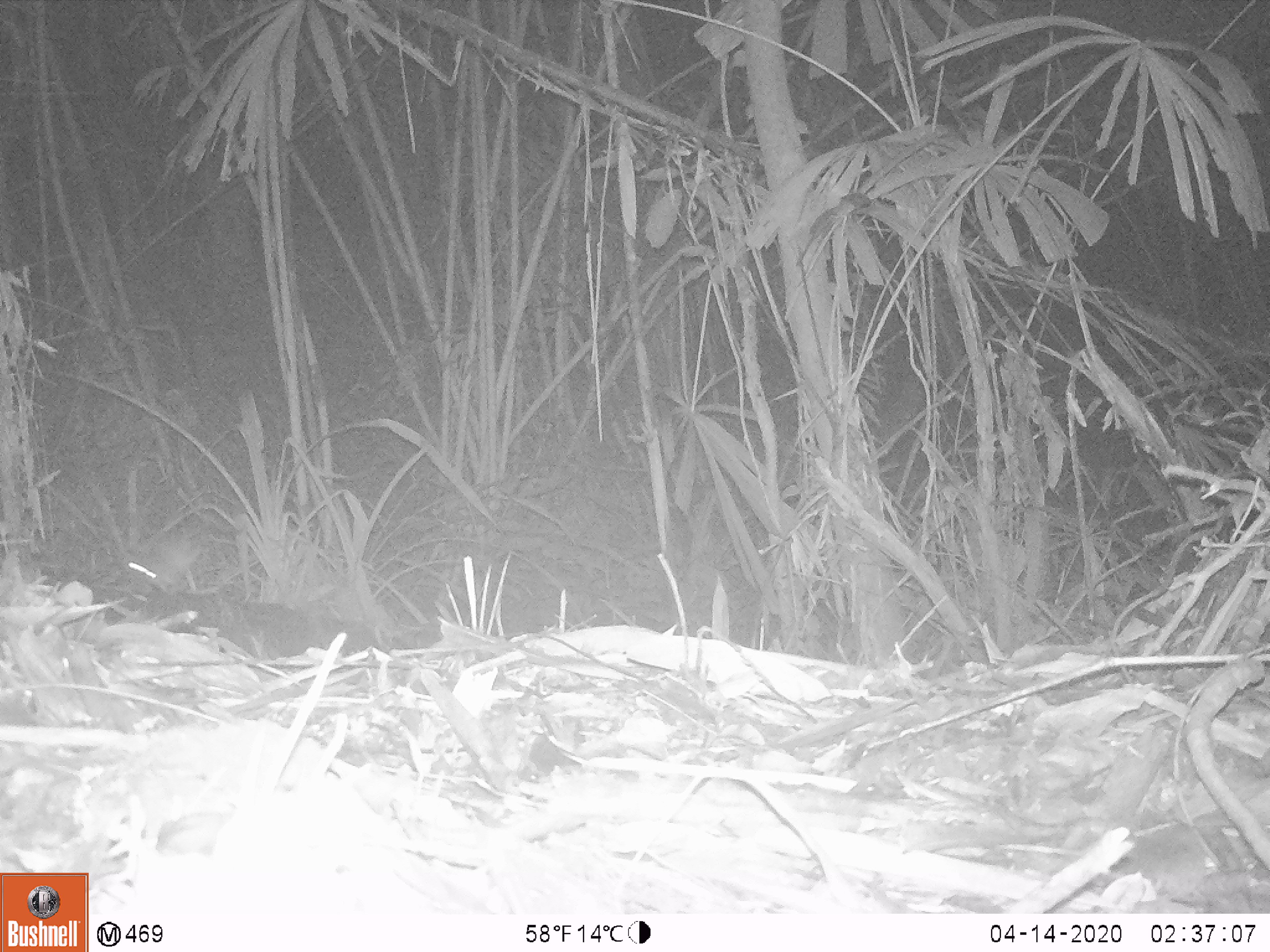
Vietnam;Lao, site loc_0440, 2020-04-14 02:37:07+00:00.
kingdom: Animalia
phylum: Chordata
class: Mammalia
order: Rodentia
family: Muridae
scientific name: Muridae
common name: old-world mice and rats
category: unidentified murid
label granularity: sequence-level